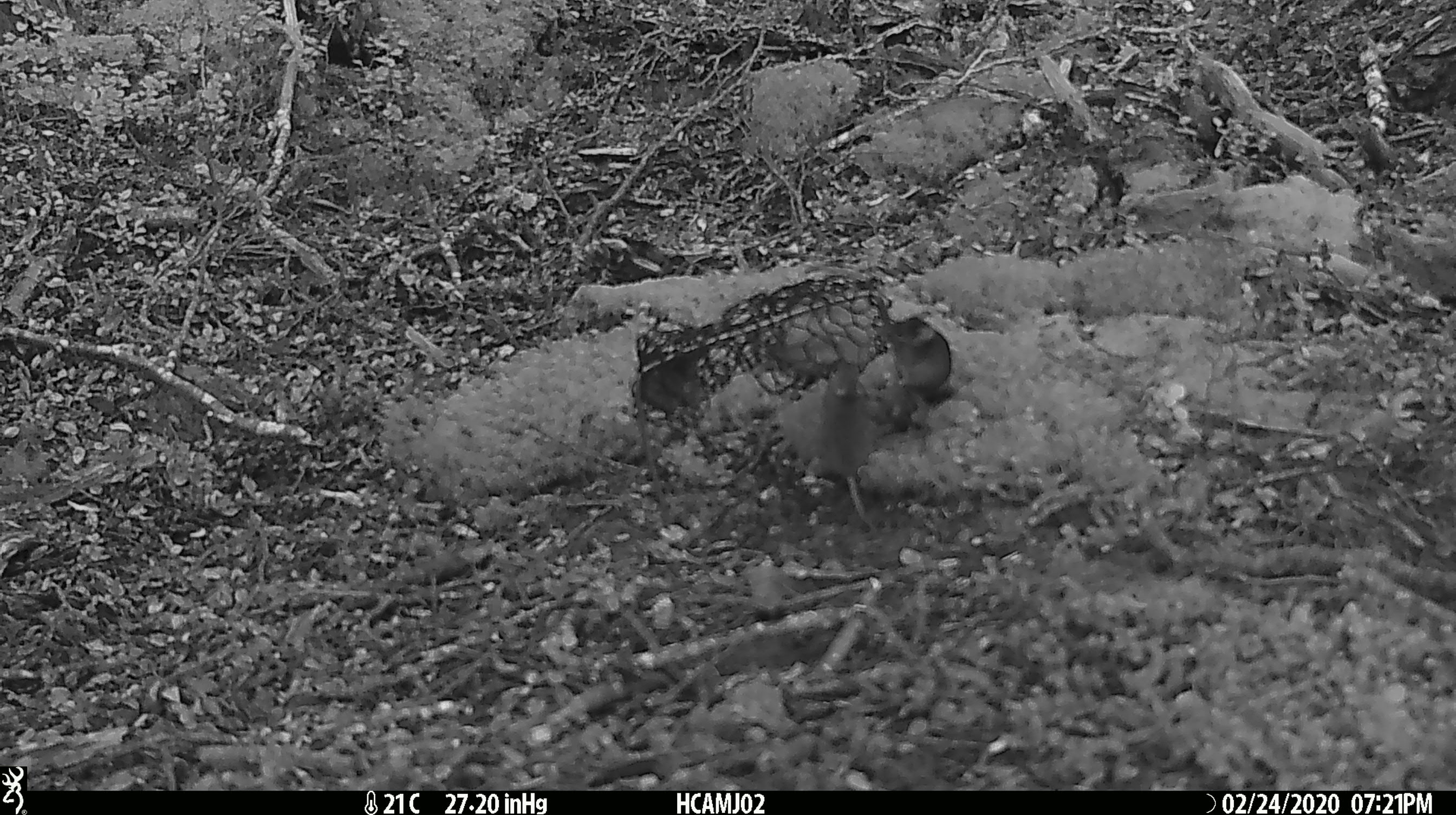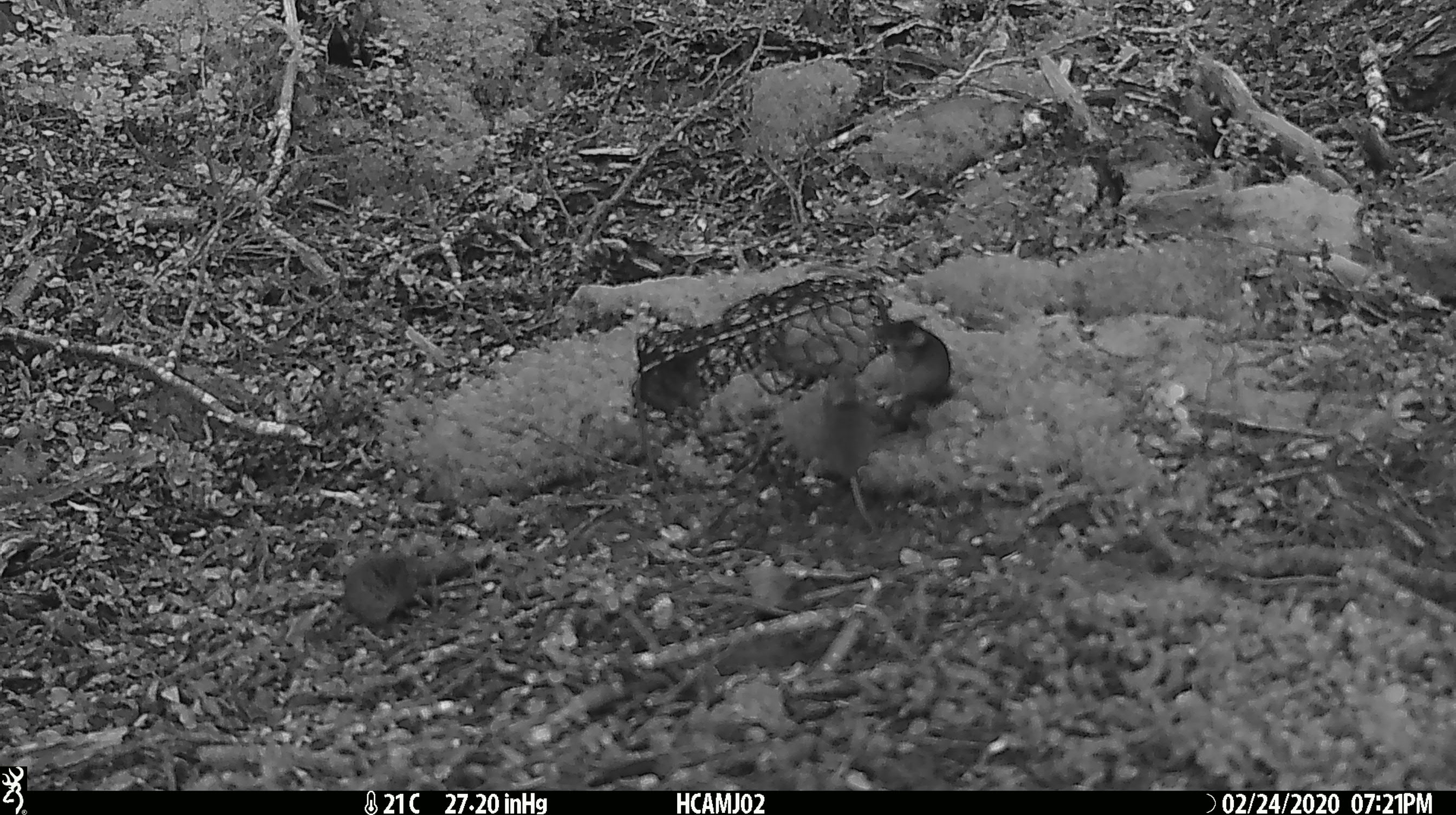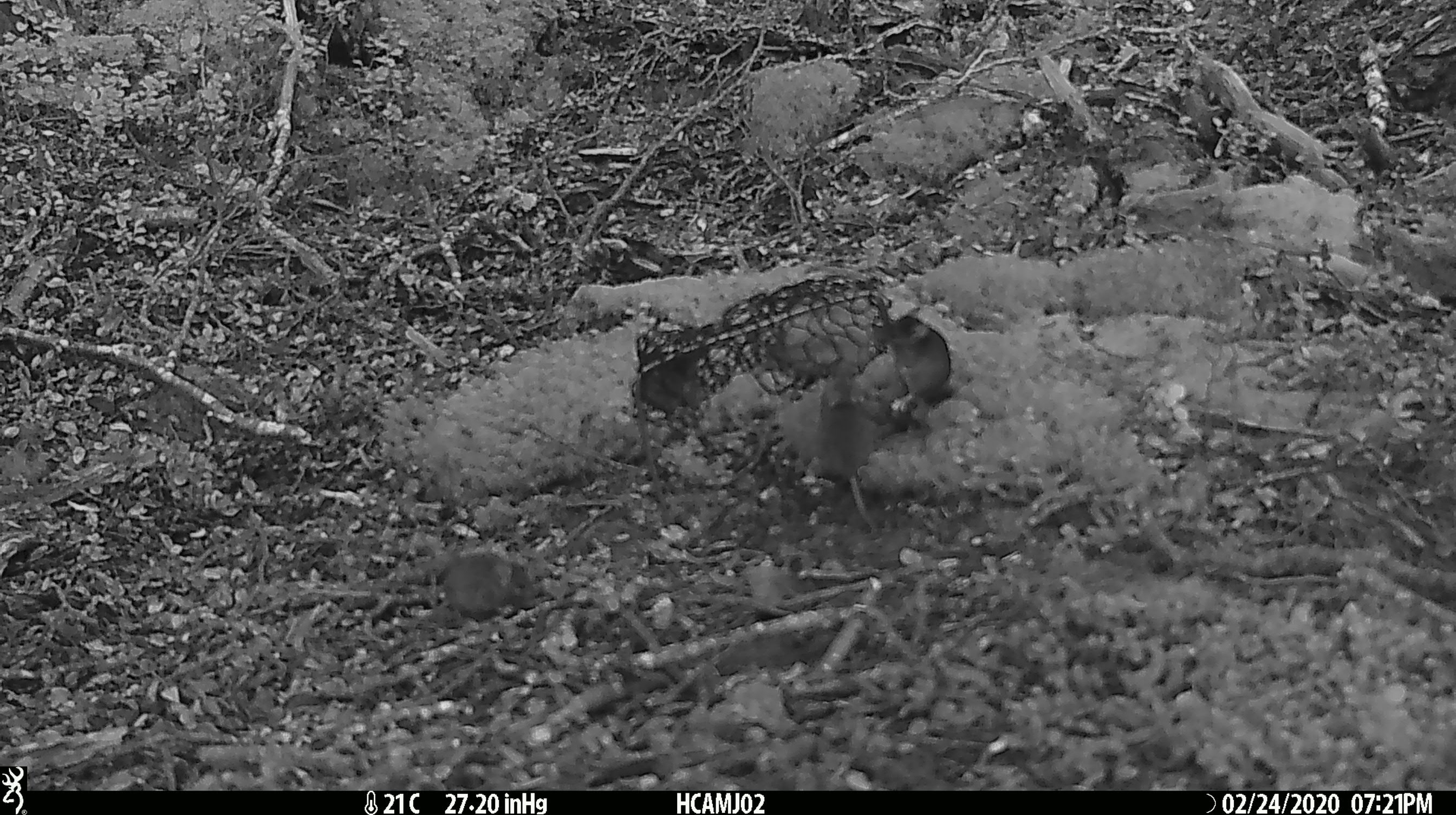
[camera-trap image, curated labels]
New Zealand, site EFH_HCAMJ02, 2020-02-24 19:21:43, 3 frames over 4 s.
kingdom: Animalia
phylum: Chordata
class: Mammalia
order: Rodentia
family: Muridae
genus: Mus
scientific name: Mus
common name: mouse